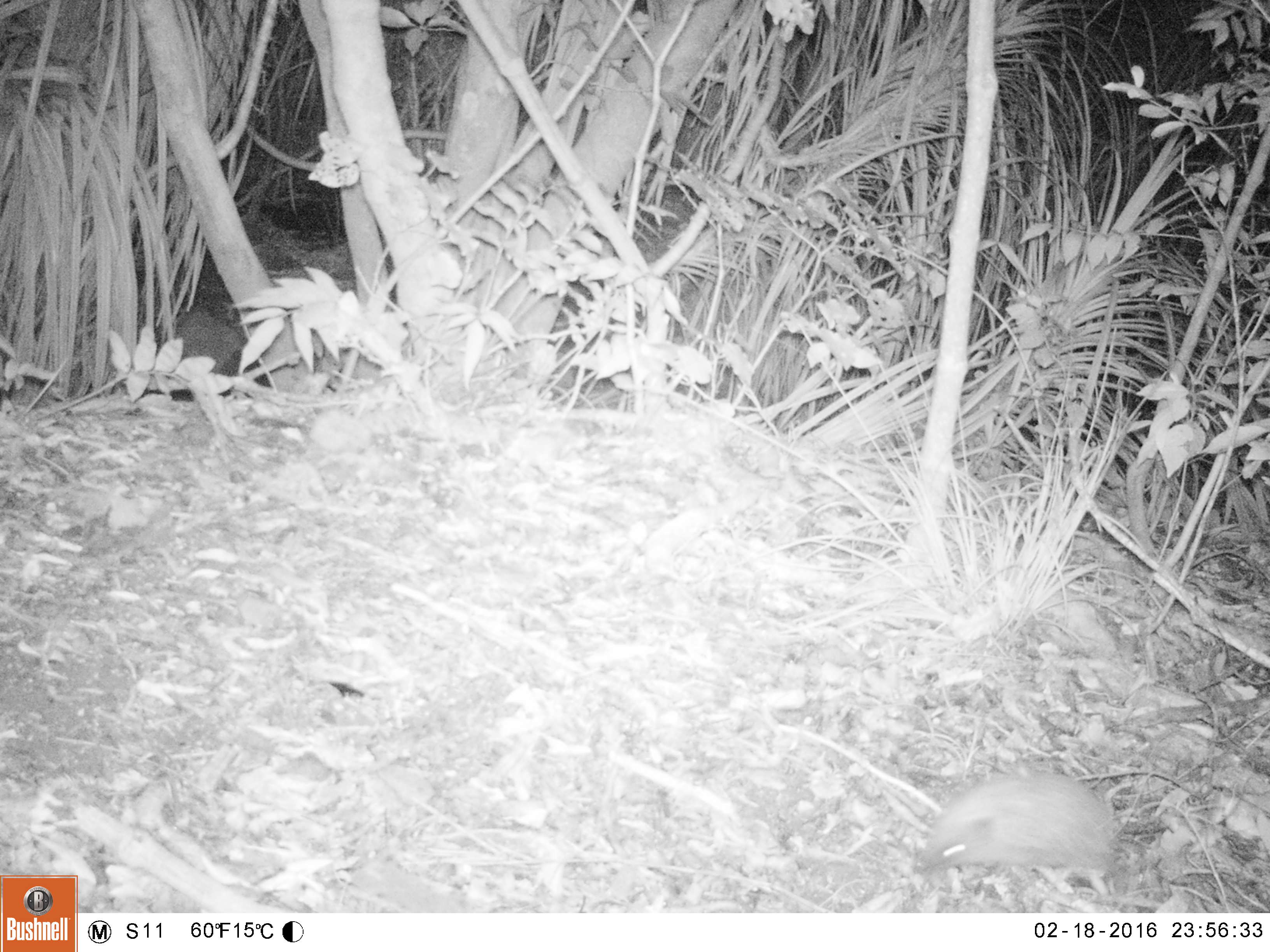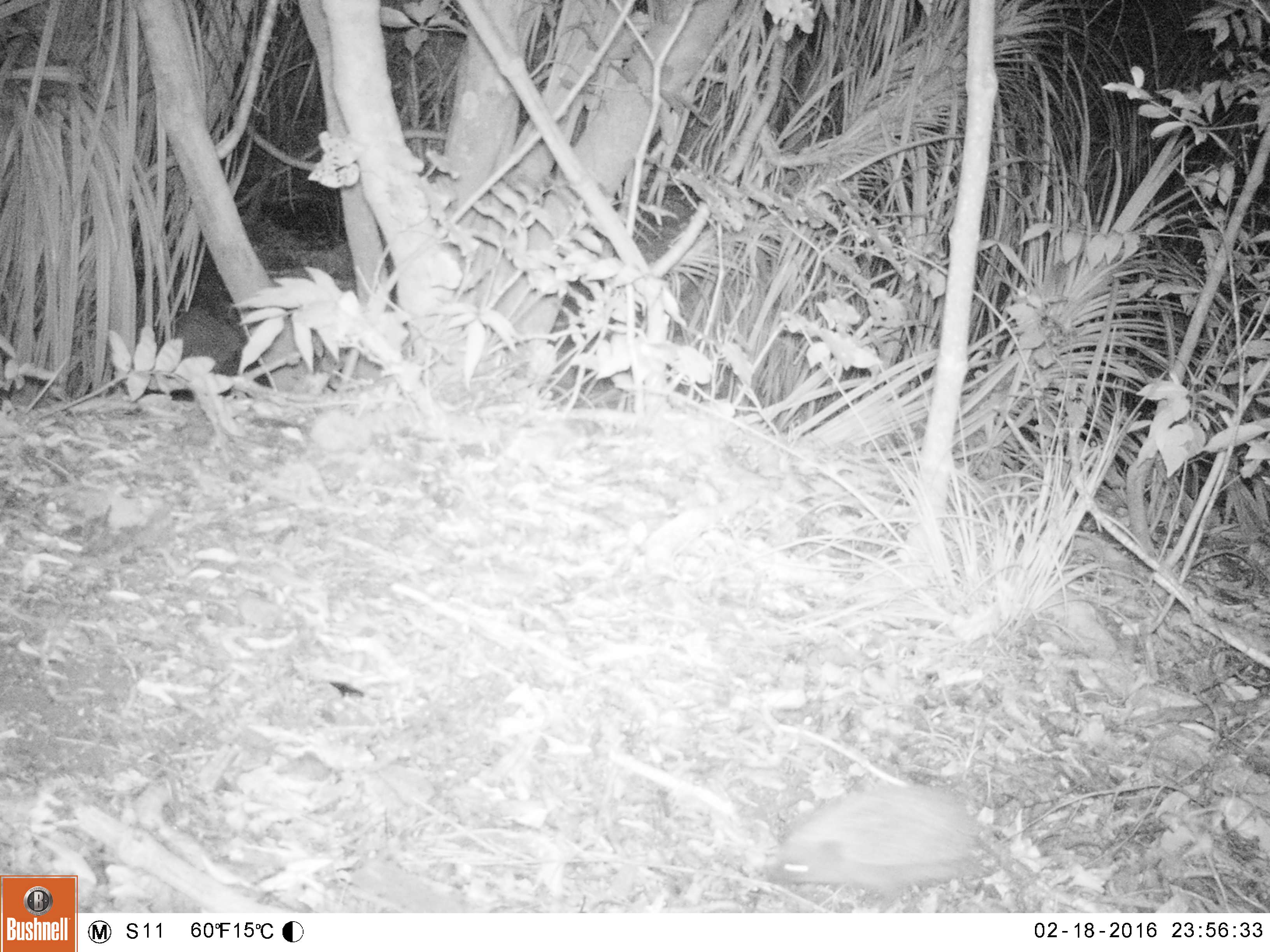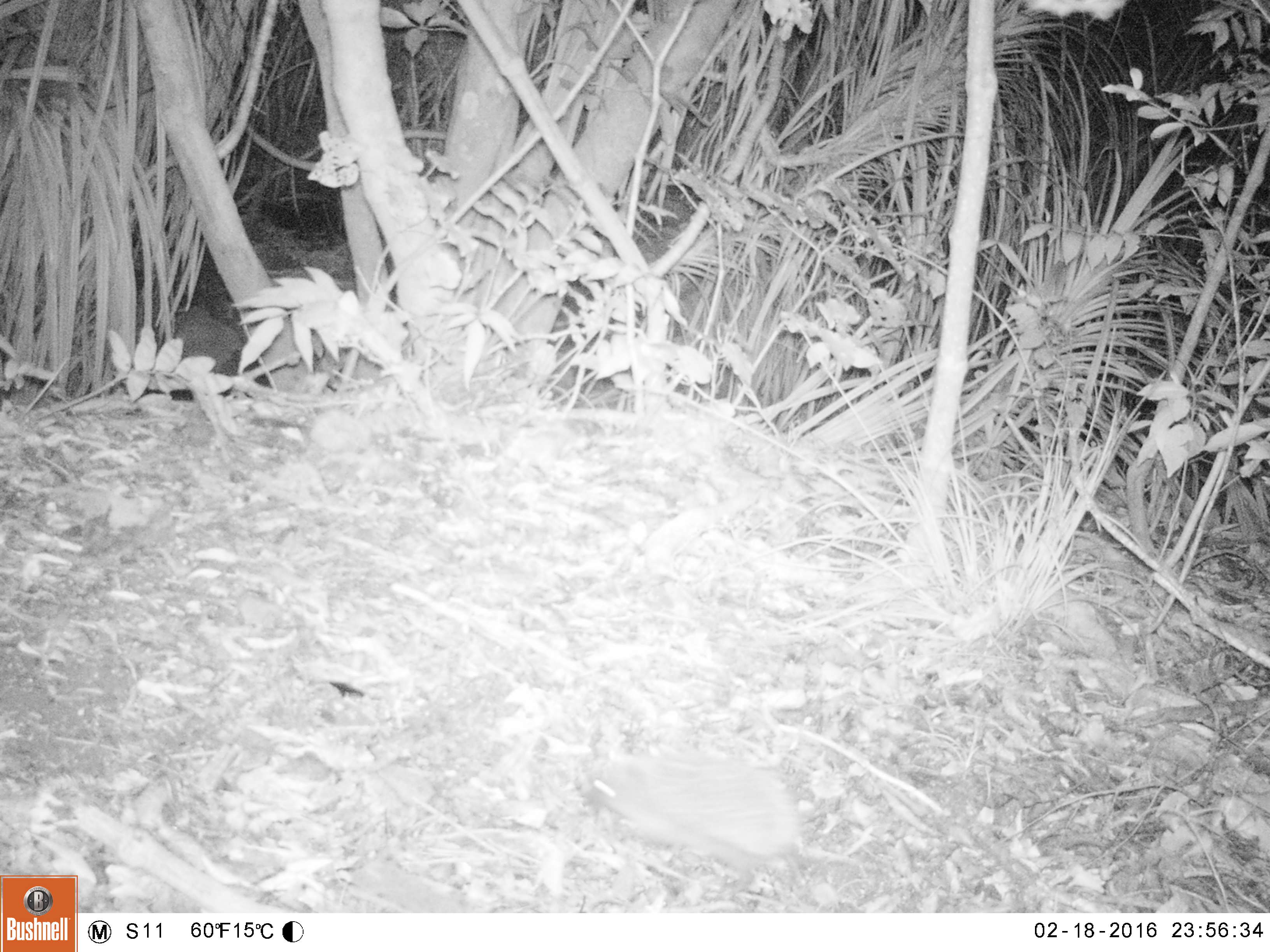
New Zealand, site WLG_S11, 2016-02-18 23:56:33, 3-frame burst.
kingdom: Animalia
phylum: Chordata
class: Mammalia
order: Eulipotyphla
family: Erinaceidae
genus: Erinaceus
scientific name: Erinaceus europaeus europaeus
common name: european hedgehog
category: hedgehog